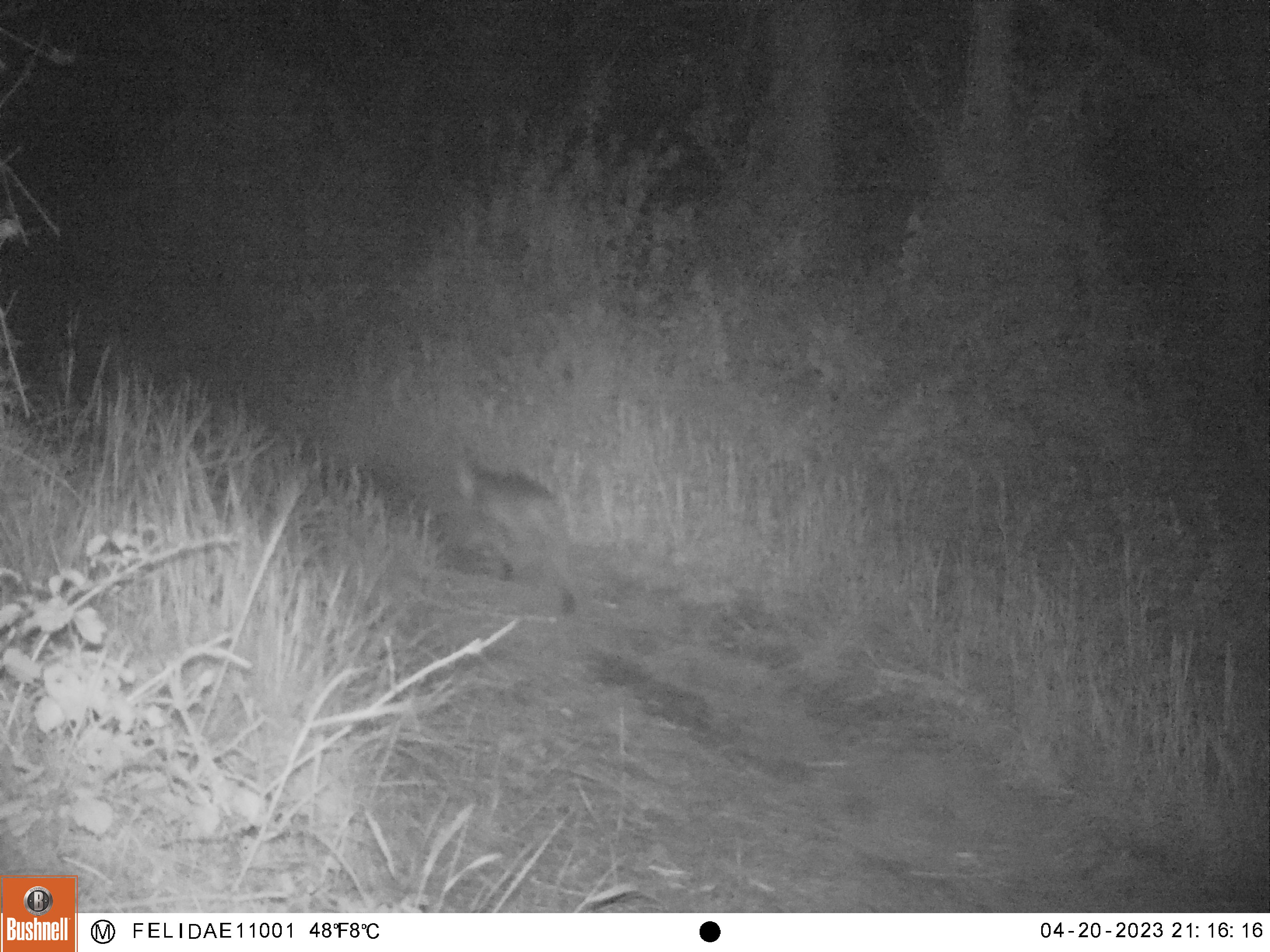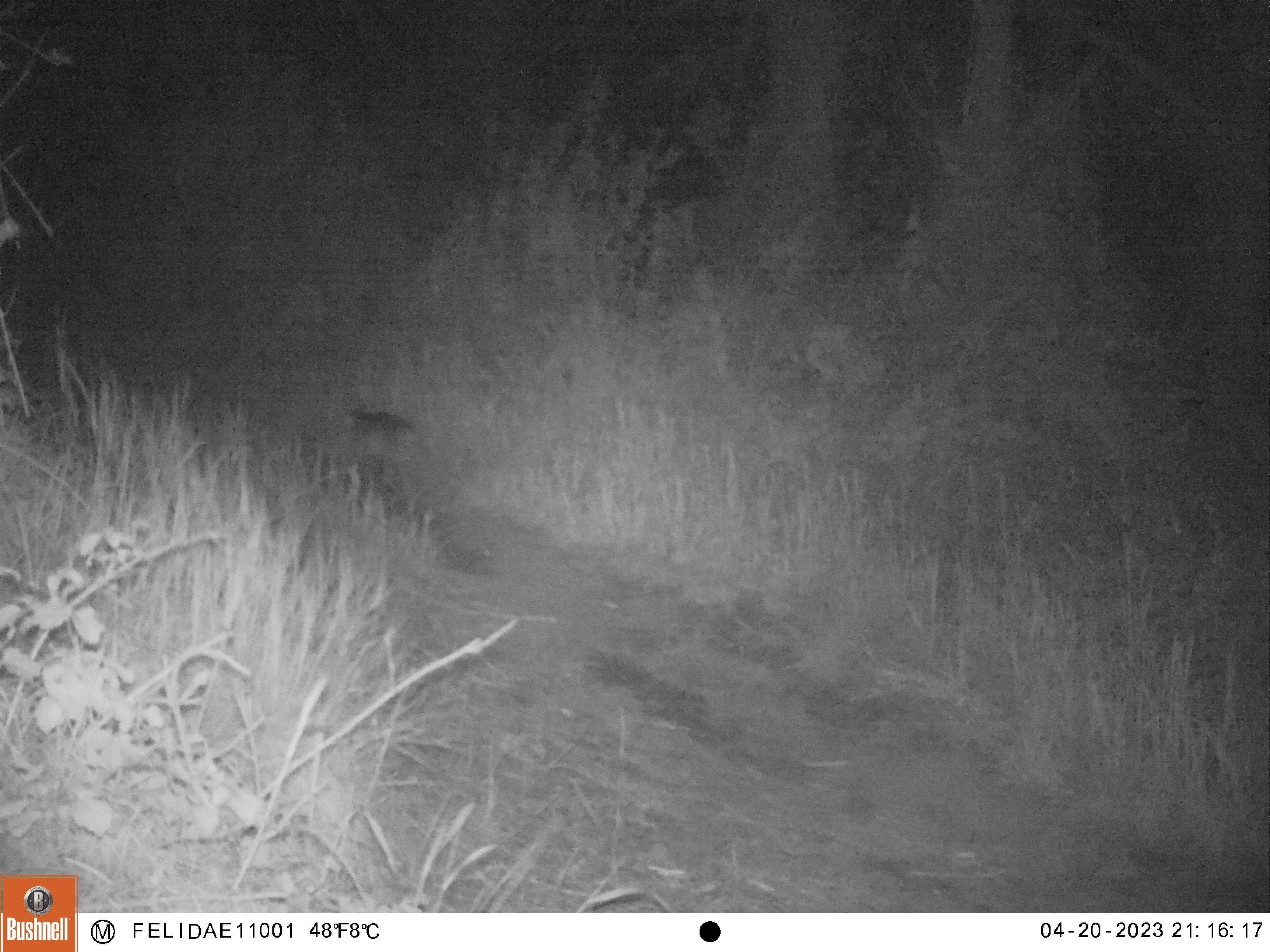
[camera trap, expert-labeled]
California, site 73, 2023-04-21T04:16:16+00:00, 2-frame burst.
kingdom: Animalia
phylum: Chordata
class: Mammalia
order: Carnivora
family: Felidae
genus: Lynx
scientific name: Lynx rufus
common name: bobcat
Bobcat (Lynx rufus).